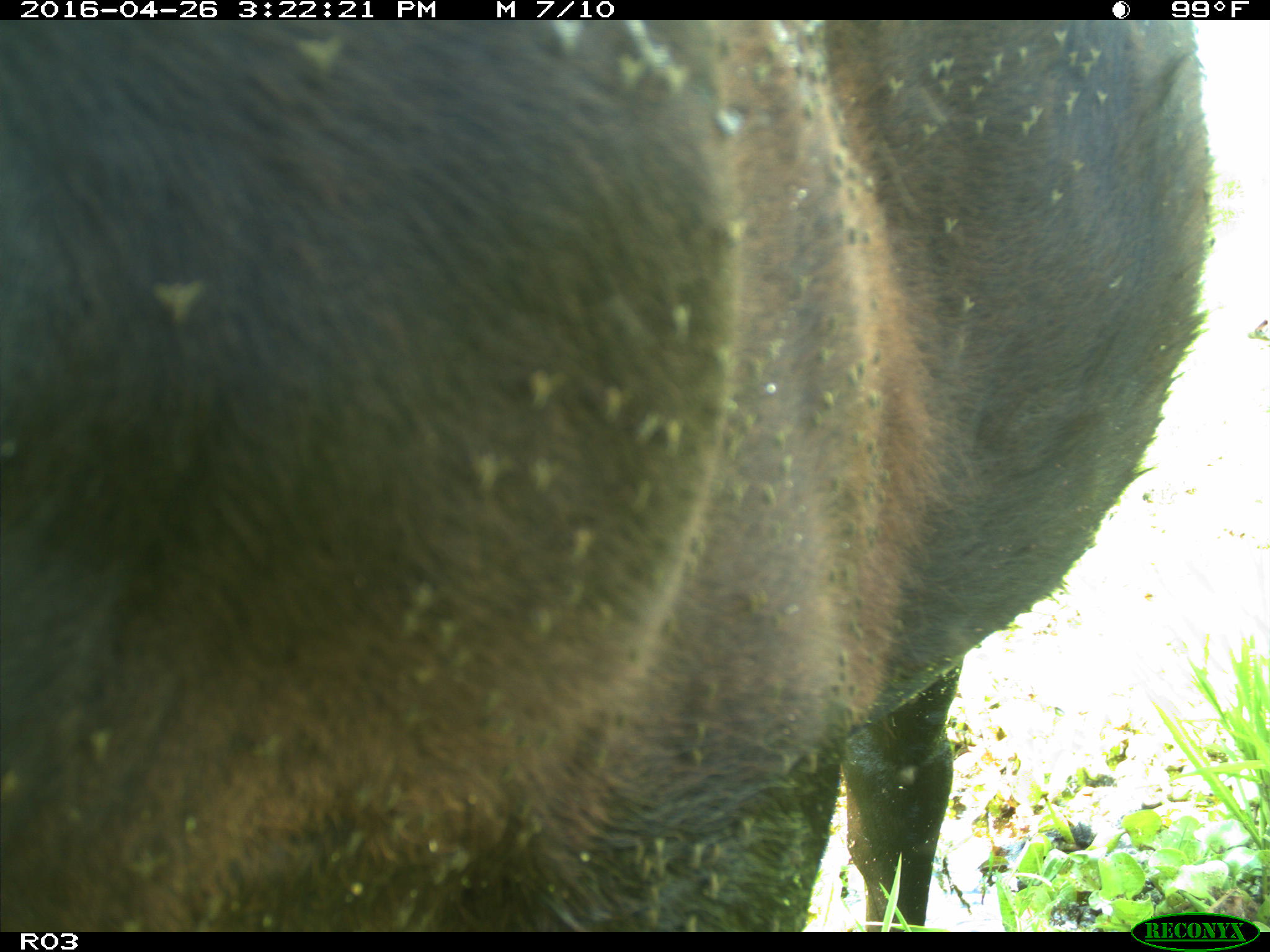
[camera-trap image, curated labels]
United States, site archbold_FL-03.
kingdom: Animalia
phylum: Chordata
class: Mammalia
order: Artiodactyla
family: Bovidae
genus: Bos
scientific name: Bos taurus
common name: domestic cow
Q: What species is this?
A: Bos taurus (domestic cow).